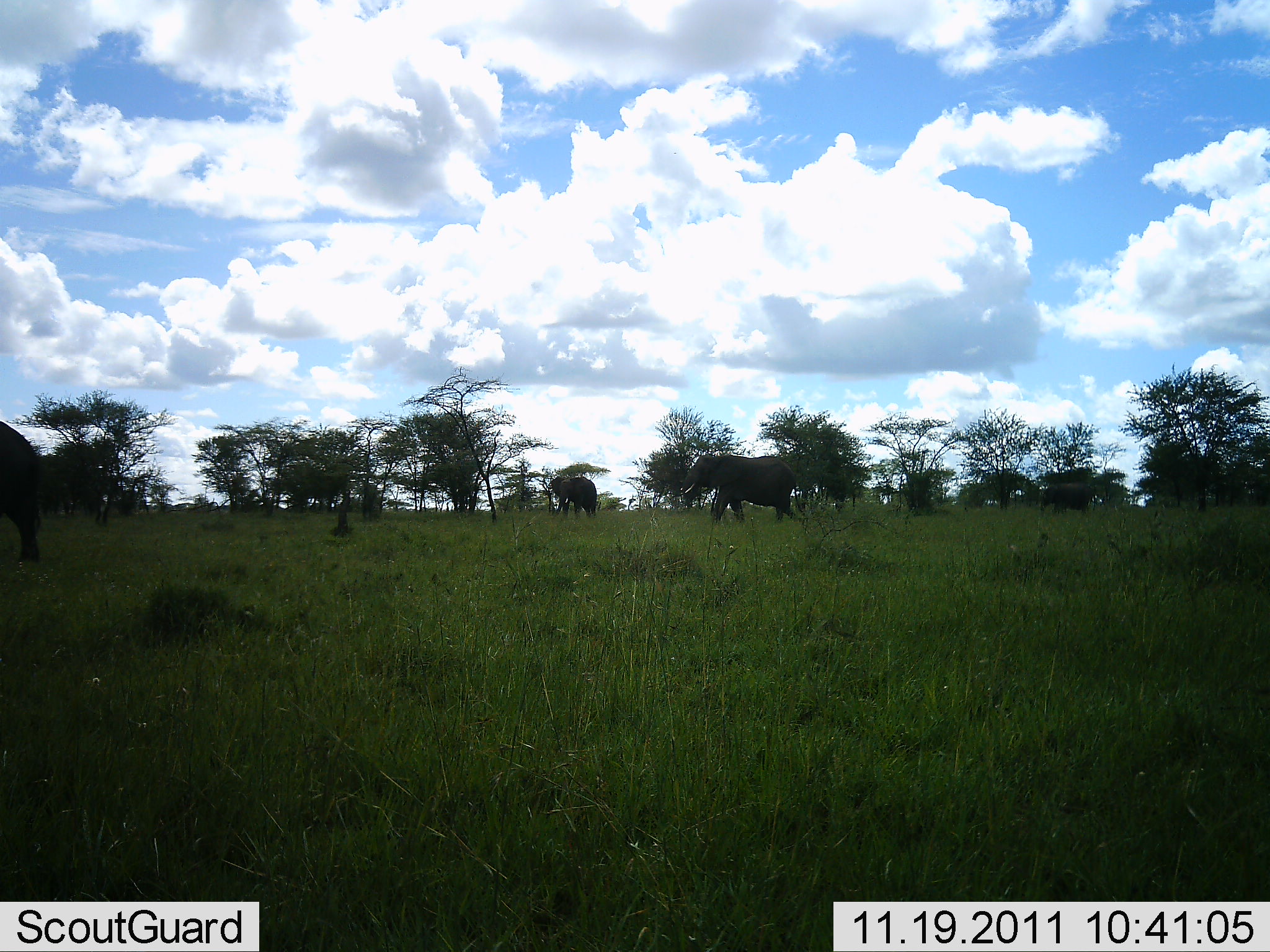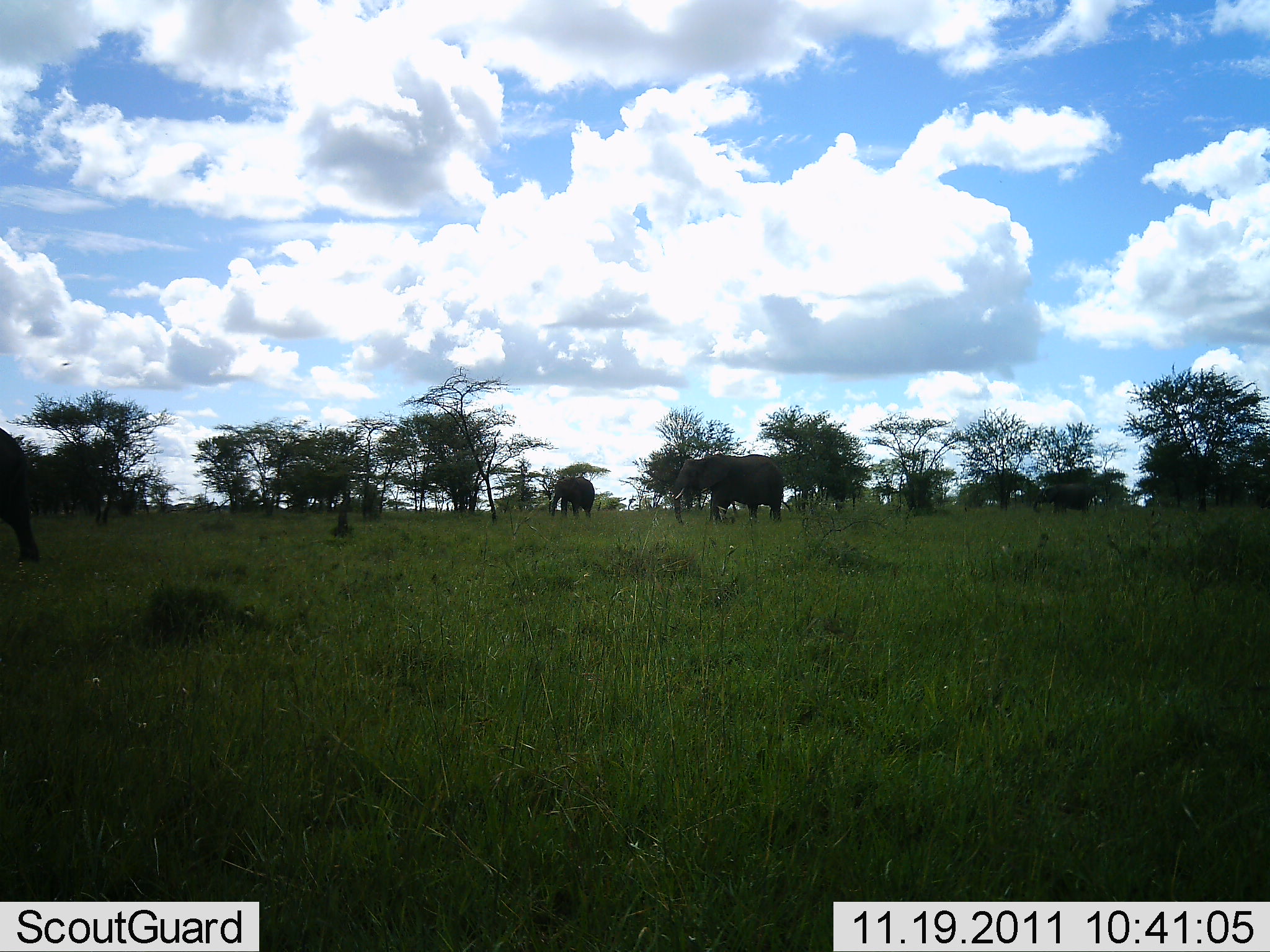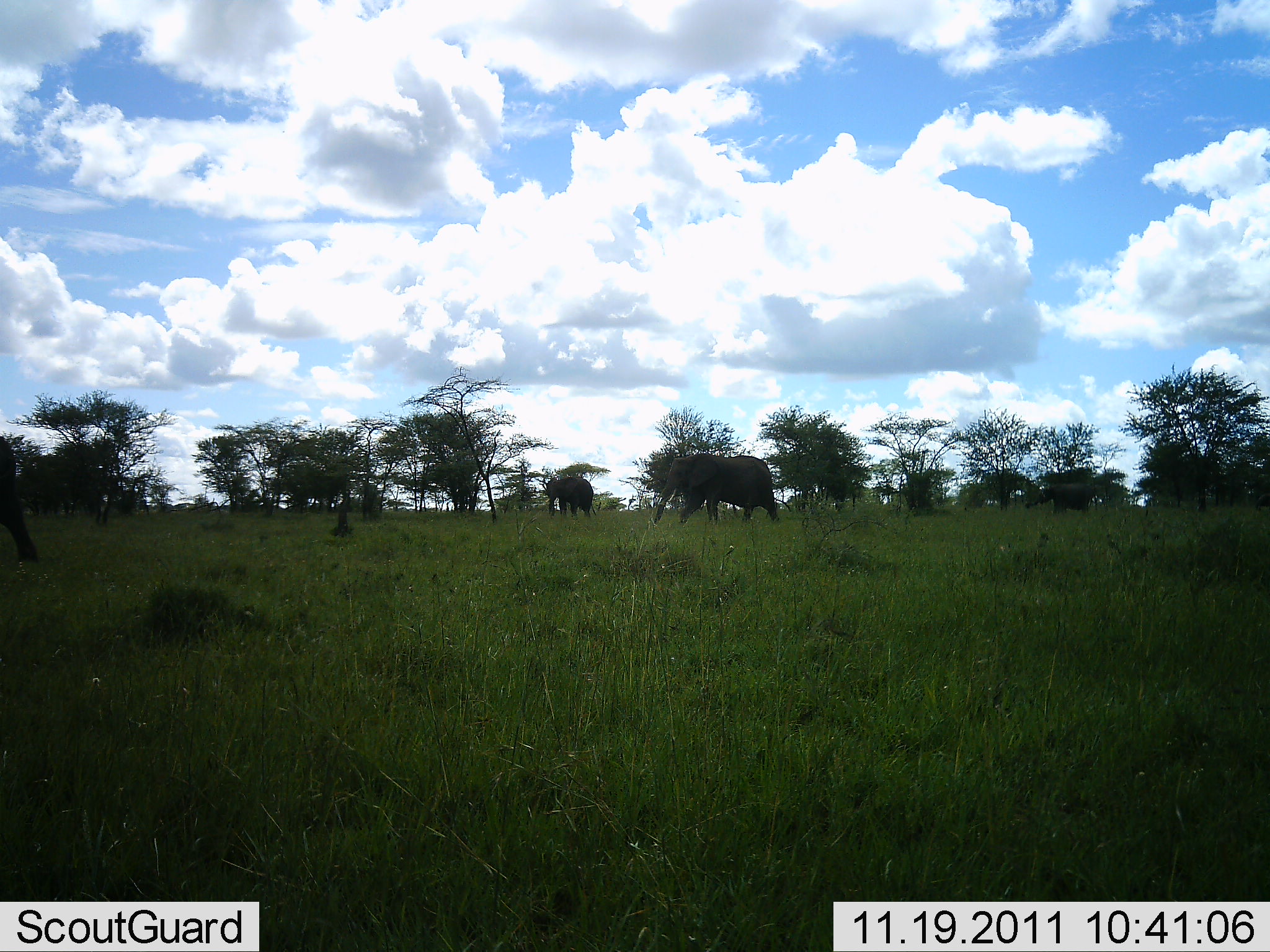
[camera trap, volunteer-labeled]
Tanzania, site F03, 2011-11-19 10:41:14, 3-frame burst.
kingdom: Animalia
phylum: Chordata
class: Mammalia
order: Proboscidea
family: Elephantidae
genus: Loxodonta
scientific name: Loxodonta africana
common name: african bush elephant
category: elephant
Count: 3.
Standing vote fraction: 13%.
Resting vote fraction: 0%.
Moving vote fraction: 93%.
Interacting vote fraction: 0%.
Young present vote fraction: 0%.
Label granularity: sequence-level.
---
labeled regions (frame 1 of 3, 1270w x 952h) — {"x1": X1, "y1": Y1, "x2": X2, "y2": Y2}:
animal: {"x1": 680, "y1": 454, "x2": 802, "y2": 528}; {"x1": 0, "y1": 420, "x2": 46, "y2": 567}; {"x1": 547, "y1": 474, "x2": 597, "y2": 522}; {"x1": 1037, "y1": 483, "x2": 1095, "y2": 515}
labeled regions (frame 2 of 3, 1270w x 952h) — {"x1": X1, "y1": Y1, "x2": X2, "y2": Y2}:
animal: {"x1": 670, "y1": 454, "x2": 795, "y2": 525}; {"x1": 0, "y1": 416, "x2": 46, "y2": 567}; {"x1": 1031, "y1": 481, "x2": 1098, "y2": 515}; {"x1": 547, "y1": 475, "x2": 599, "y2": 518}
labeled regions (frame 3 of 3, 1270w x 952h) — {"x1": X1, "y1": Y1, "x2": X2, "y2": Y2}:
animal: {"x1": 653, "y1": 452, "x2": 779, "y2": 529}; {"x1": 0, "y1": 439, "x2": 38, "y2": 567}; {"x1": 544, "y1": 474, "x2": 596, "y2": 522}; {"x1": 1025, "y1": 483, "x2": 1095, "y2": 515}